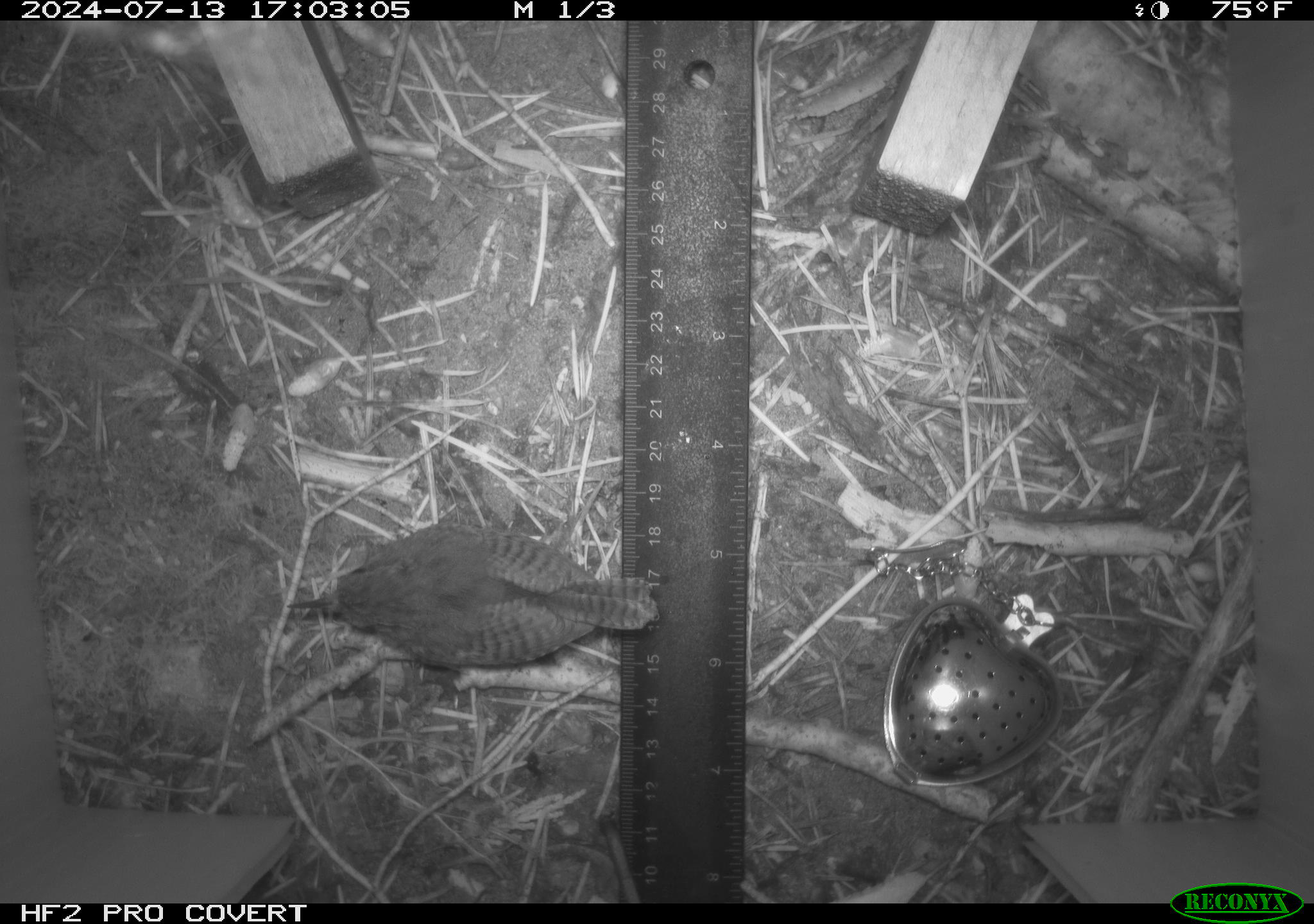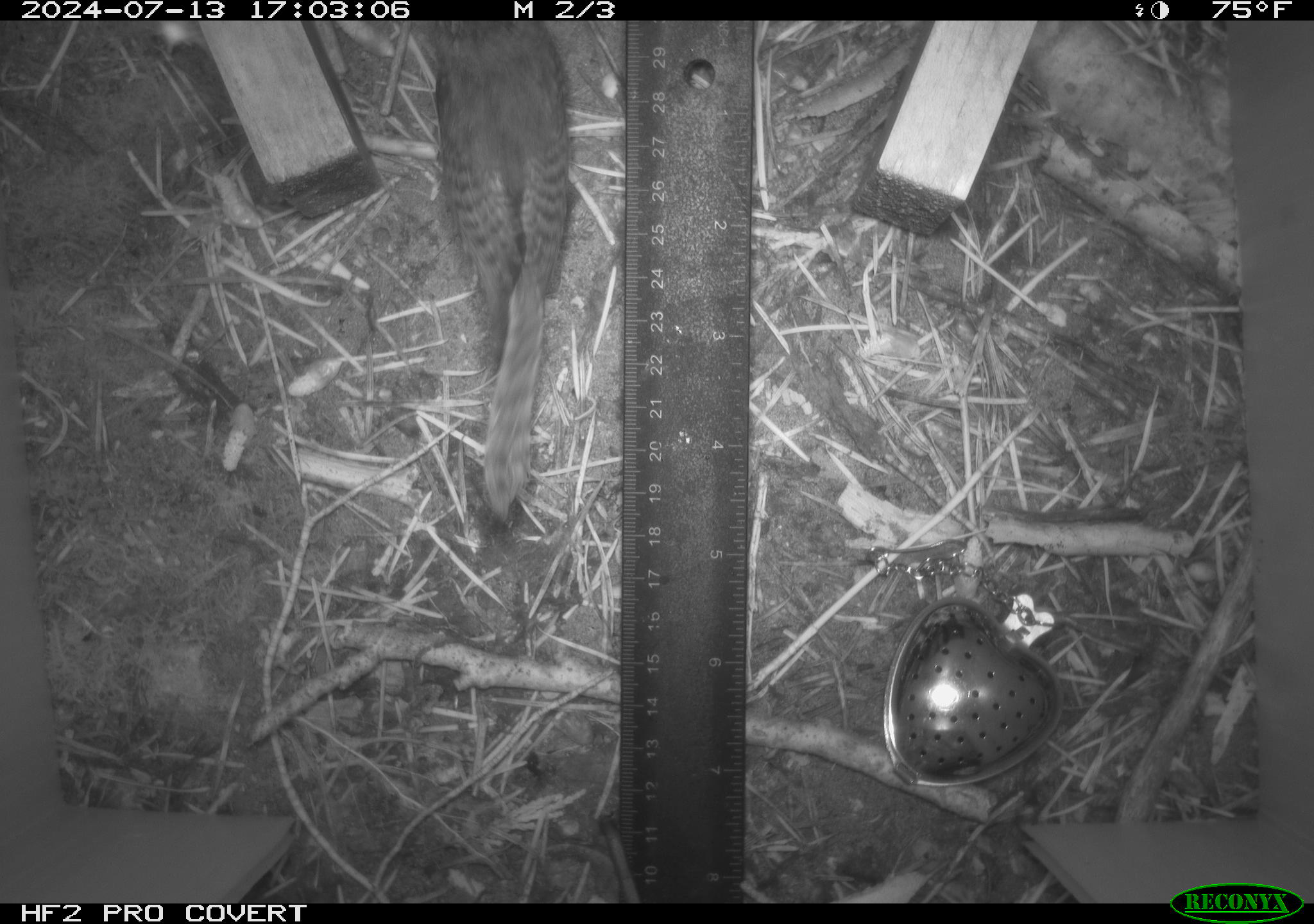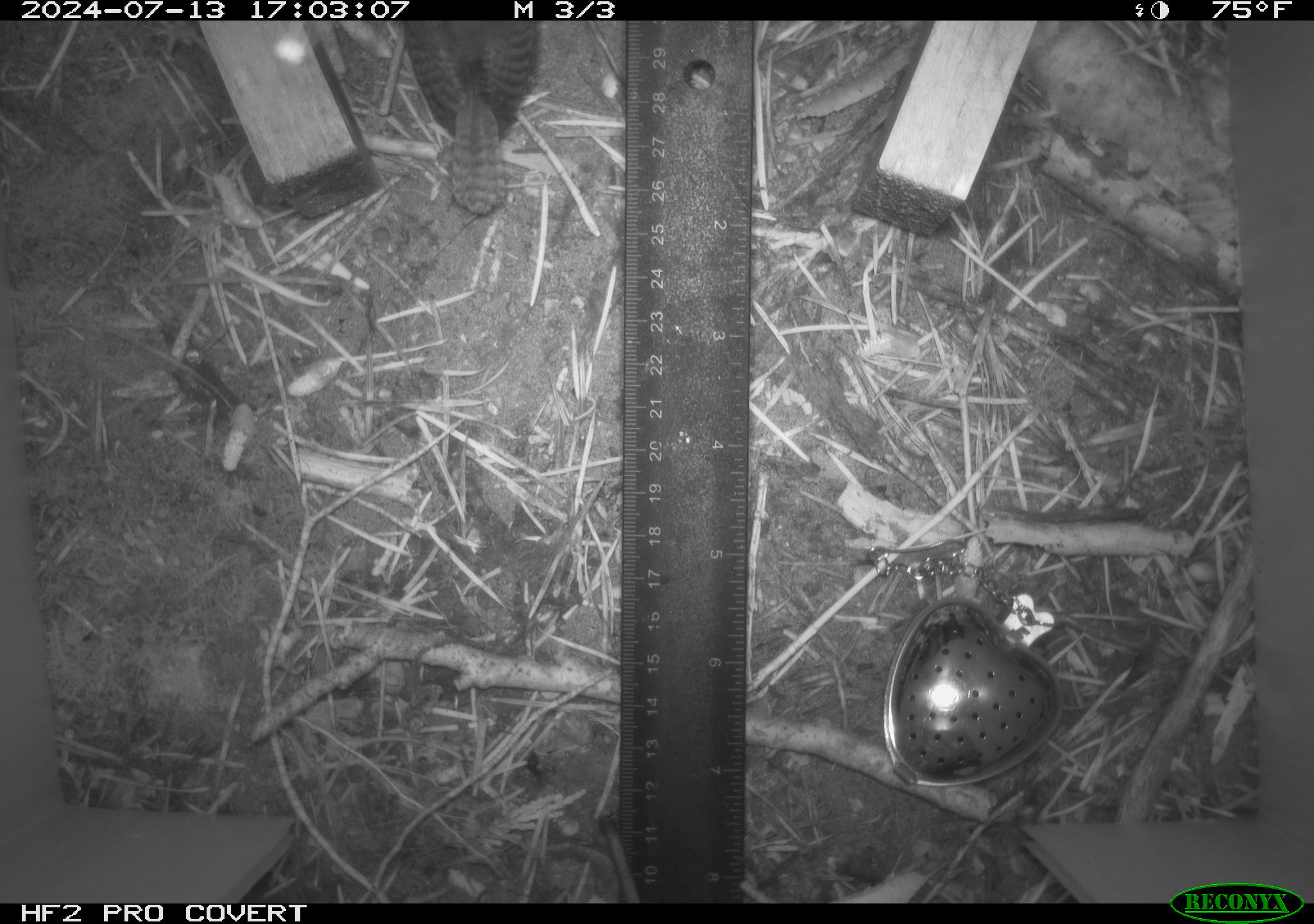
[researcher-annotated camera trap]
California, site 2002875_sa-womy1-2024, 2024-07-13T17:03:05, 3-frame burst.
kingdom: Animalia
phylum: Chordata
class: Aves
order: Passeriformes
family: Troglodytidae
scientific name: Troglodytidae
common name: wren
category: troglodytidae family